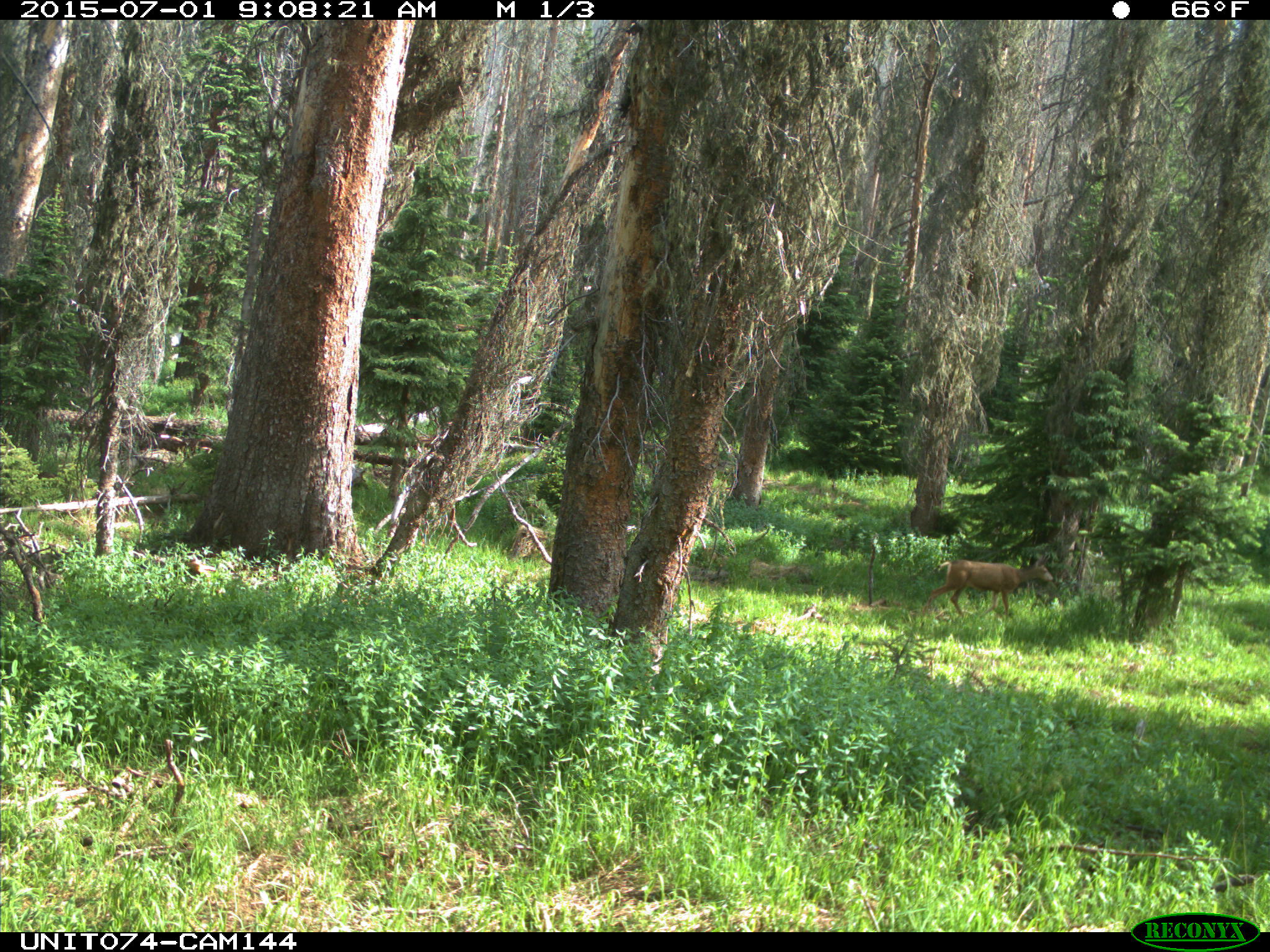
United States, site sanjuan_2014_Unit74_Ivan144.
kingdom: Animalia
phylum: Chordata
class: Mammalia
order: Artiodactyla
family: Cervidae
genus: Odocoileus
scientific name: Odocoileus hemionus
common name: mule deer